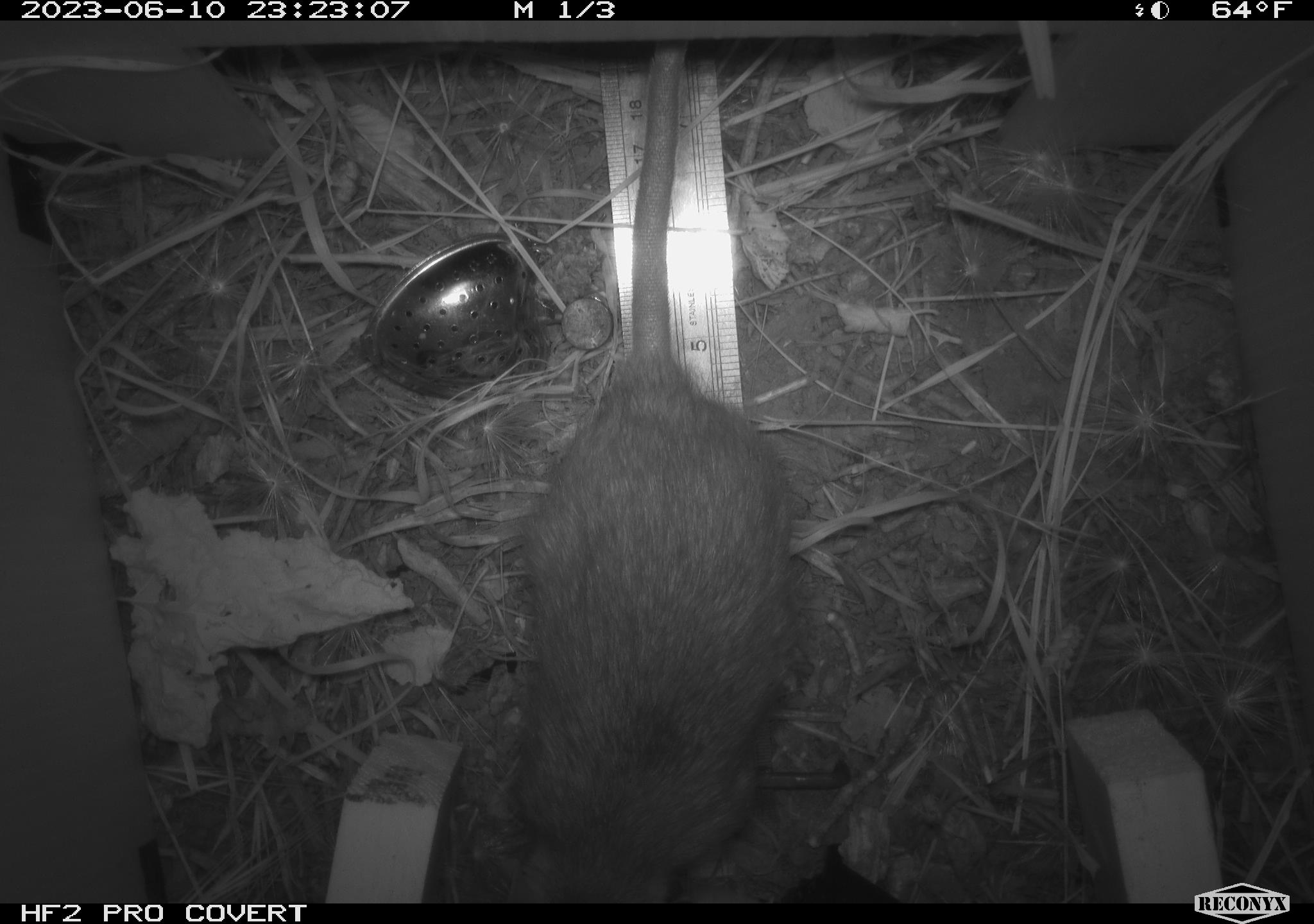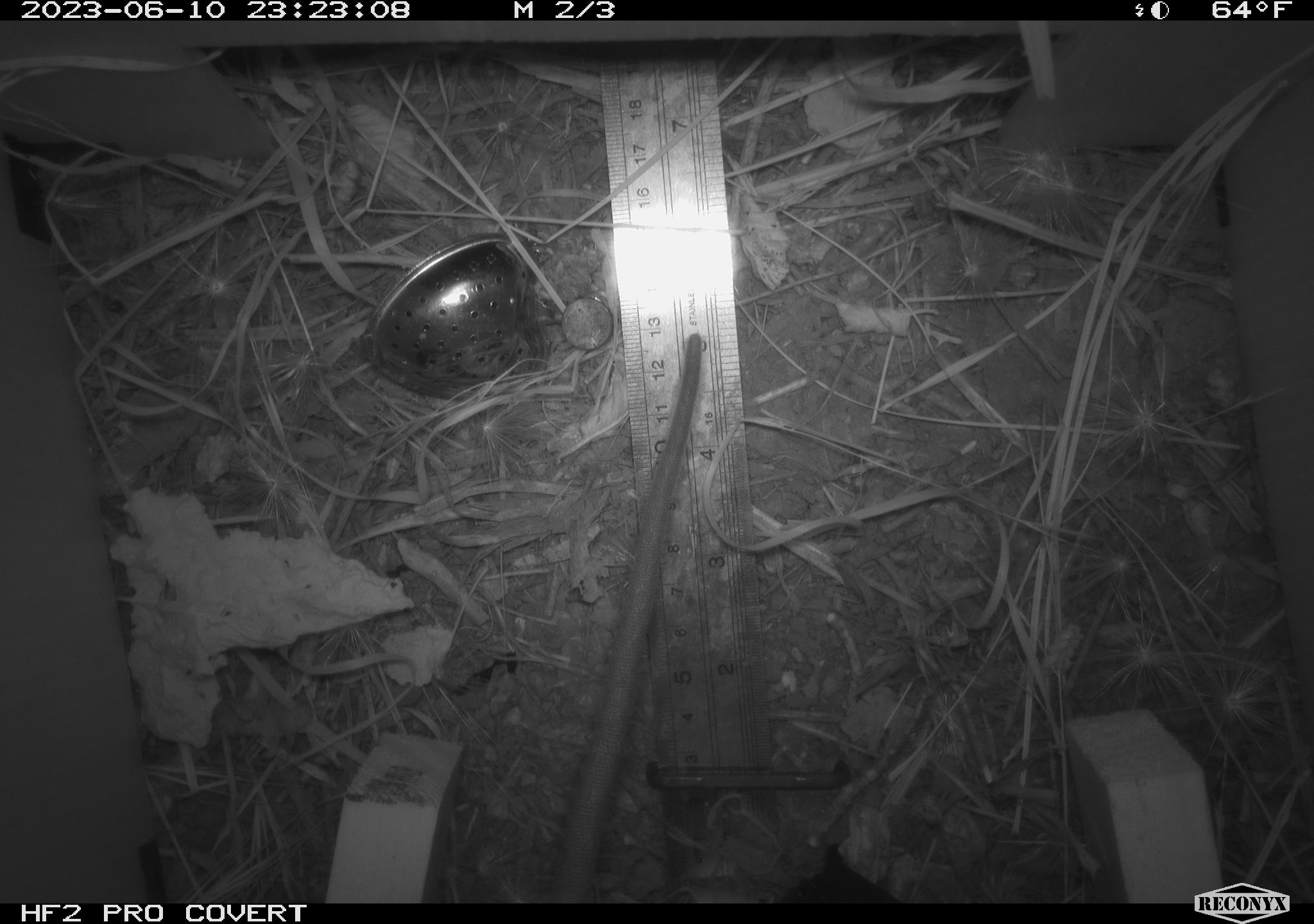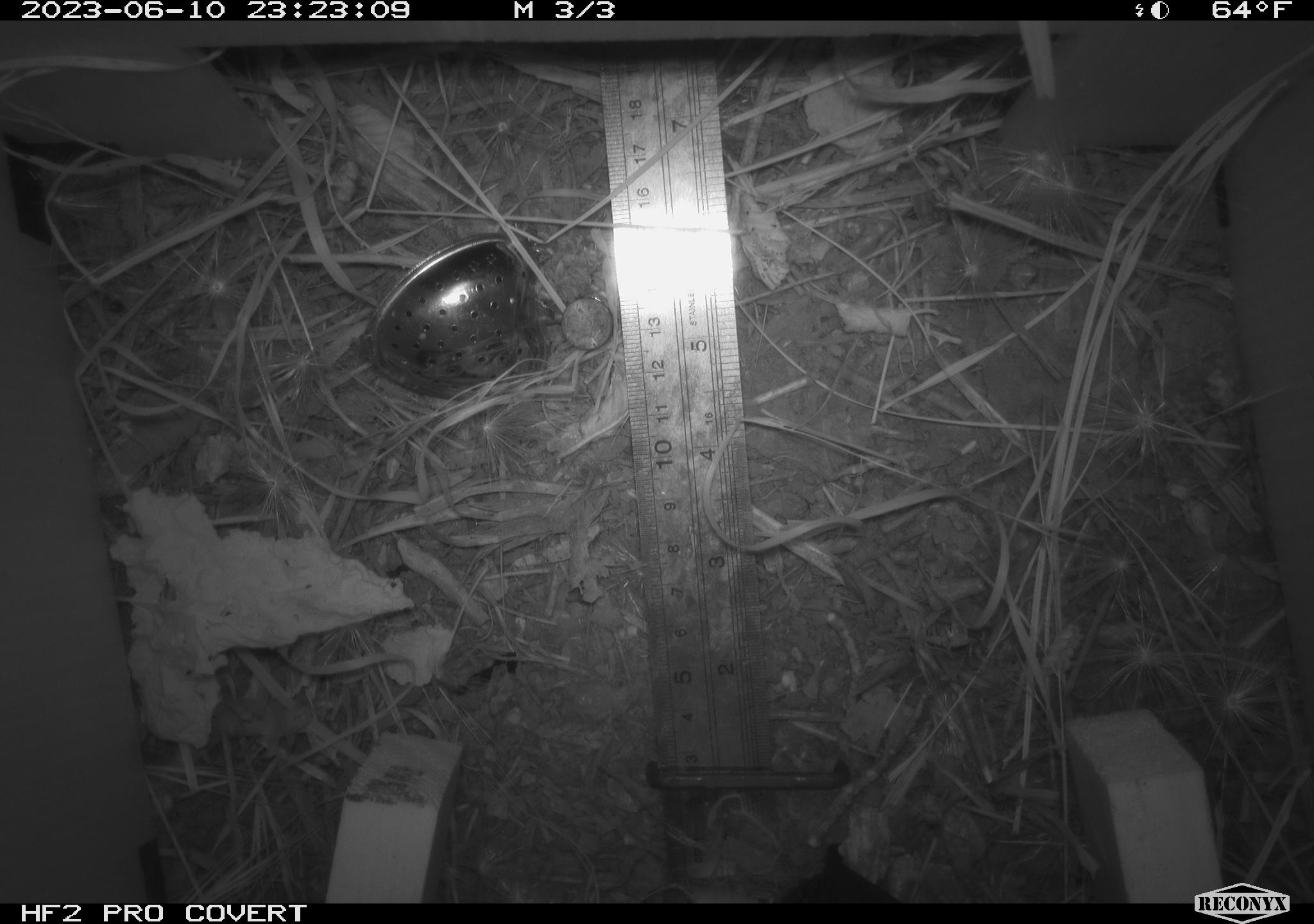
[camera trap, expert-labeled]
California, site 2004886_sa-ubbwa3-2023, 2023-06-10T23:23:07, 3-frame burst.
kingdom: Animalia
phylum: Chordata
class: Mammalia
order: Rodentia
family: Muridae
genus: Rattus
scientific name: Rattus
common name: rat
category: rattus species